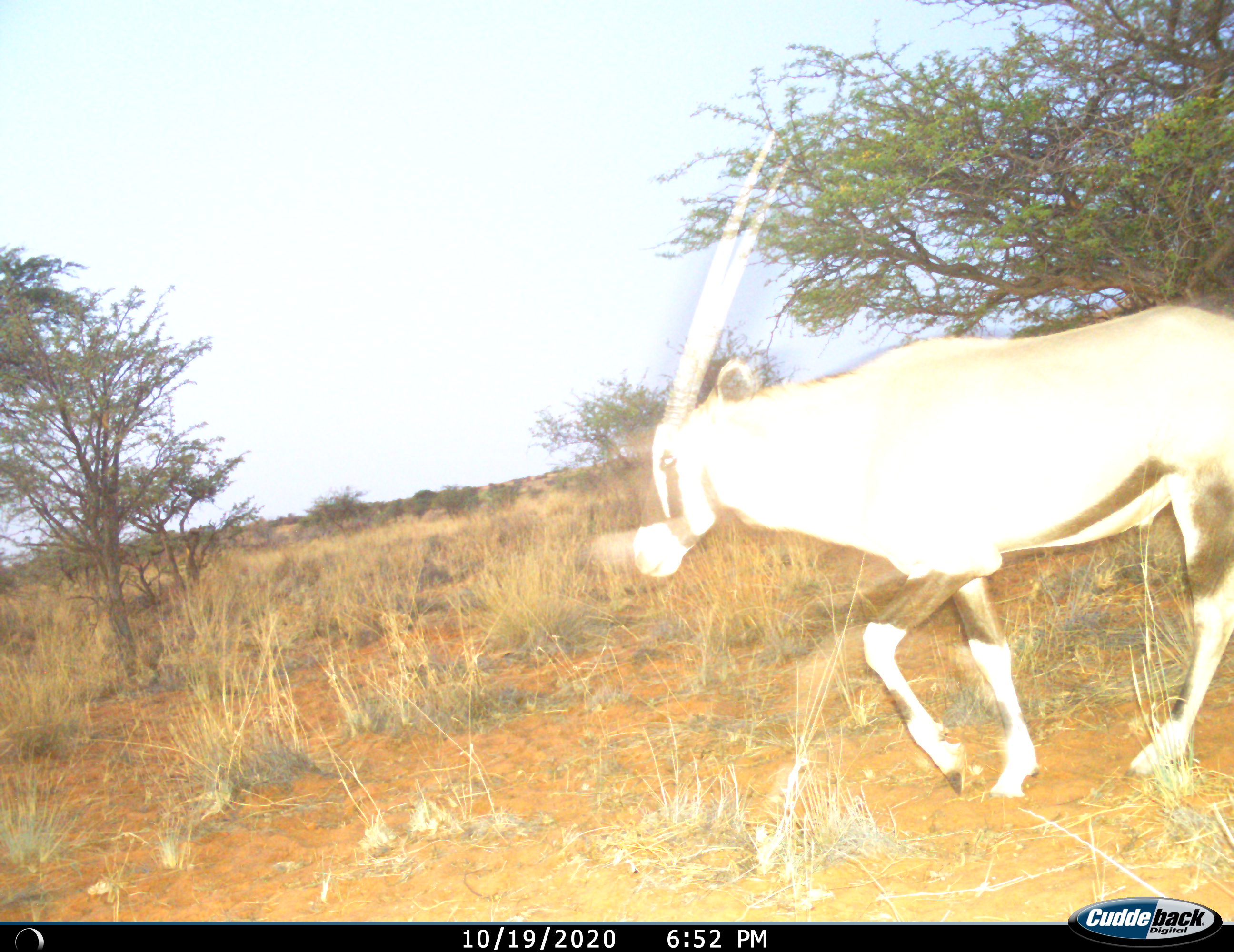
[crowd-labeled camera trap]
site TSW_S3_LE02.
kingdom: Animalia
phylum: Chordata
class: Mammalia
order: Artiodactyla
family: Bovidae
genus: Oryx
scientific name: Oryx gazella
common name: gemsbok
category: oryx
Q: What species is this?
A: Oryx (gemsbok) (Oryx gazella).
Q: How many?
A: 1.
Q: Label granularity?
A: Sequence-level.